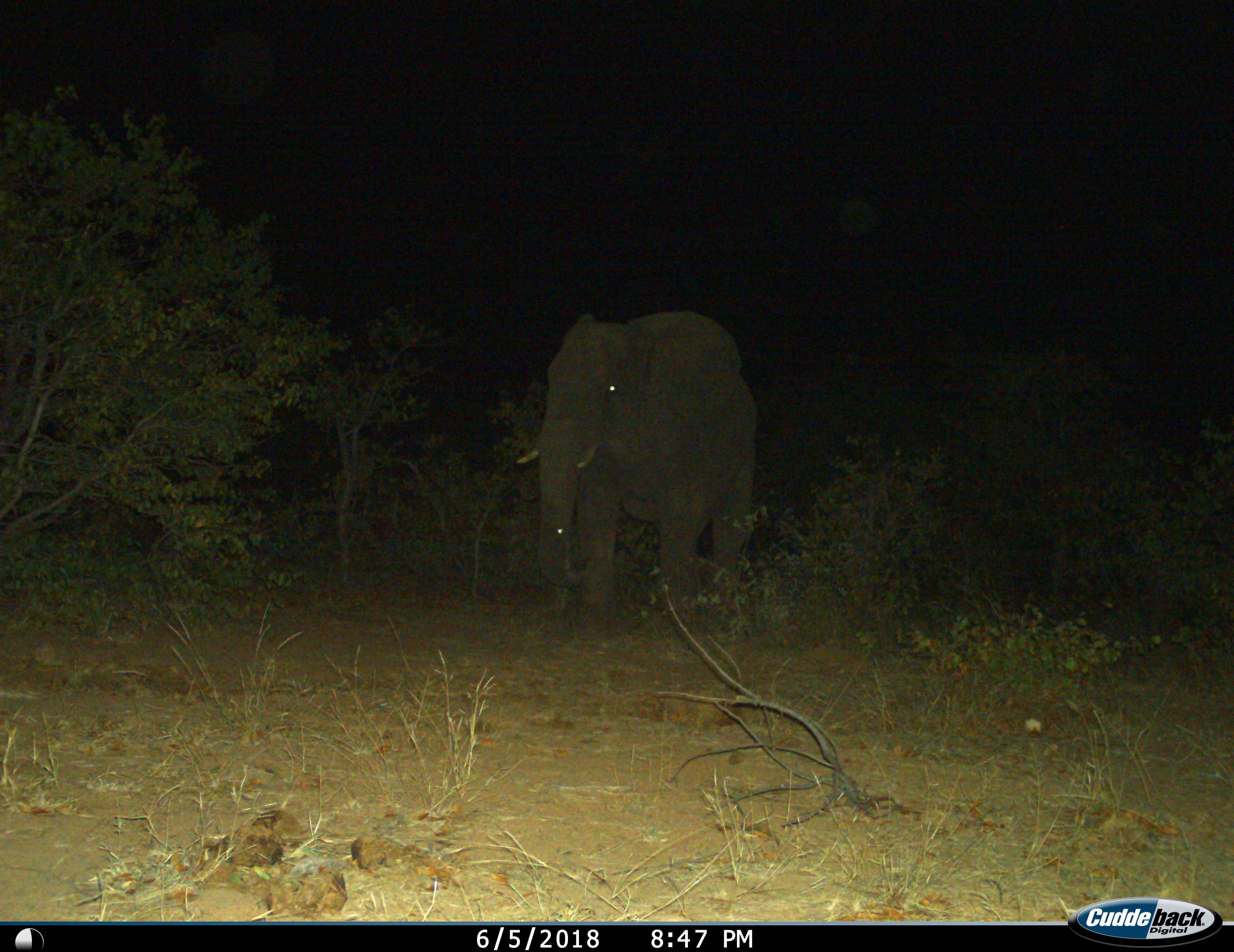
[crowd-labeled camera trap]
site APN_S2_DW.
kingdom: Animalia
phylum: Chordata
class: Mammalia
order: Proboscidea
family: Elephantidae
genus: Loxodonta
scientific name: Loxodonta africana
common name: african bush elephant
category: elephant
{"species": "elephant (african bush elephant) (Loxodonta africana)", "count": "1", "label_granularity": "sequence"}